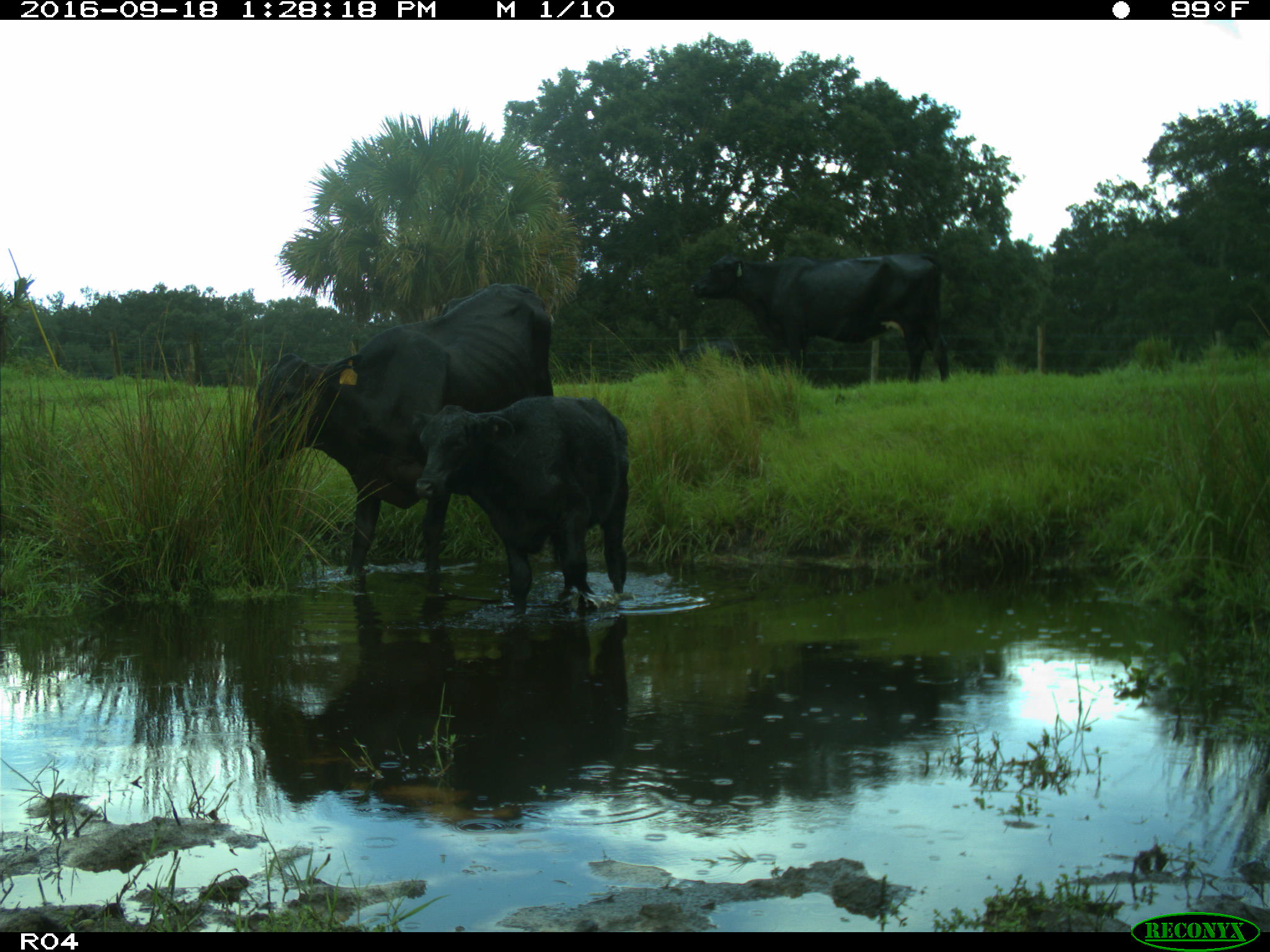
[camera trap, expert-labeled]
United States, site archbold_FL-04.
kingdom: Animalia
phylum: Chordata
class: Mammalia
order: Artiodactyla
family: Bovidae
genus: Bos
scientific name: Bos taurus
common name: domestic cow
Bos taurus (domestic cow).